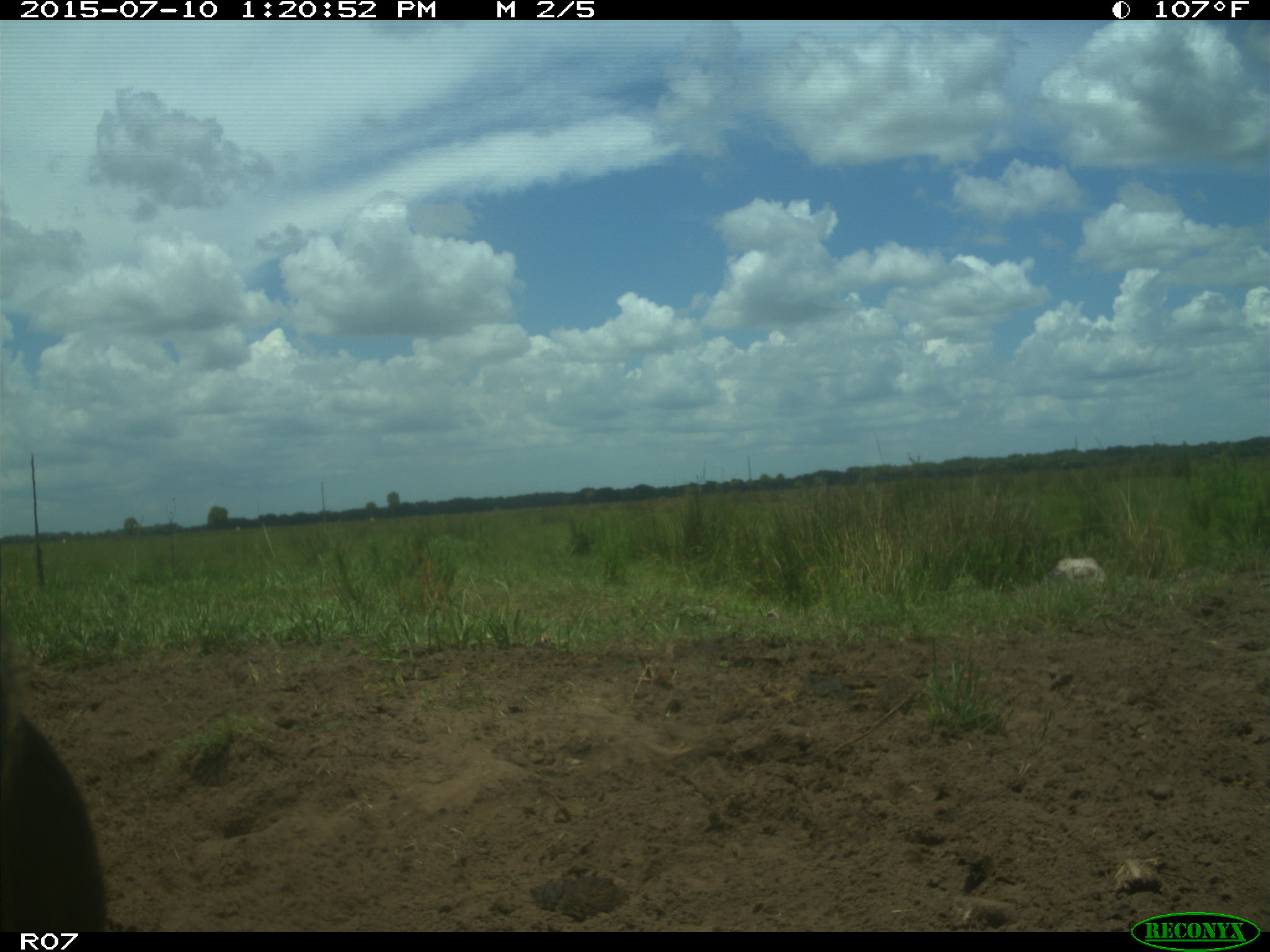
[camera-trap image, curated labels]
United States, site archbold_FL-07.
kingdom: Animalia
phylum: Chordata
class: Mammalia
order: Artiodactyla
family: Bovidae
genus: Bos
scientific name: Bos taurus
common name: domestic cow